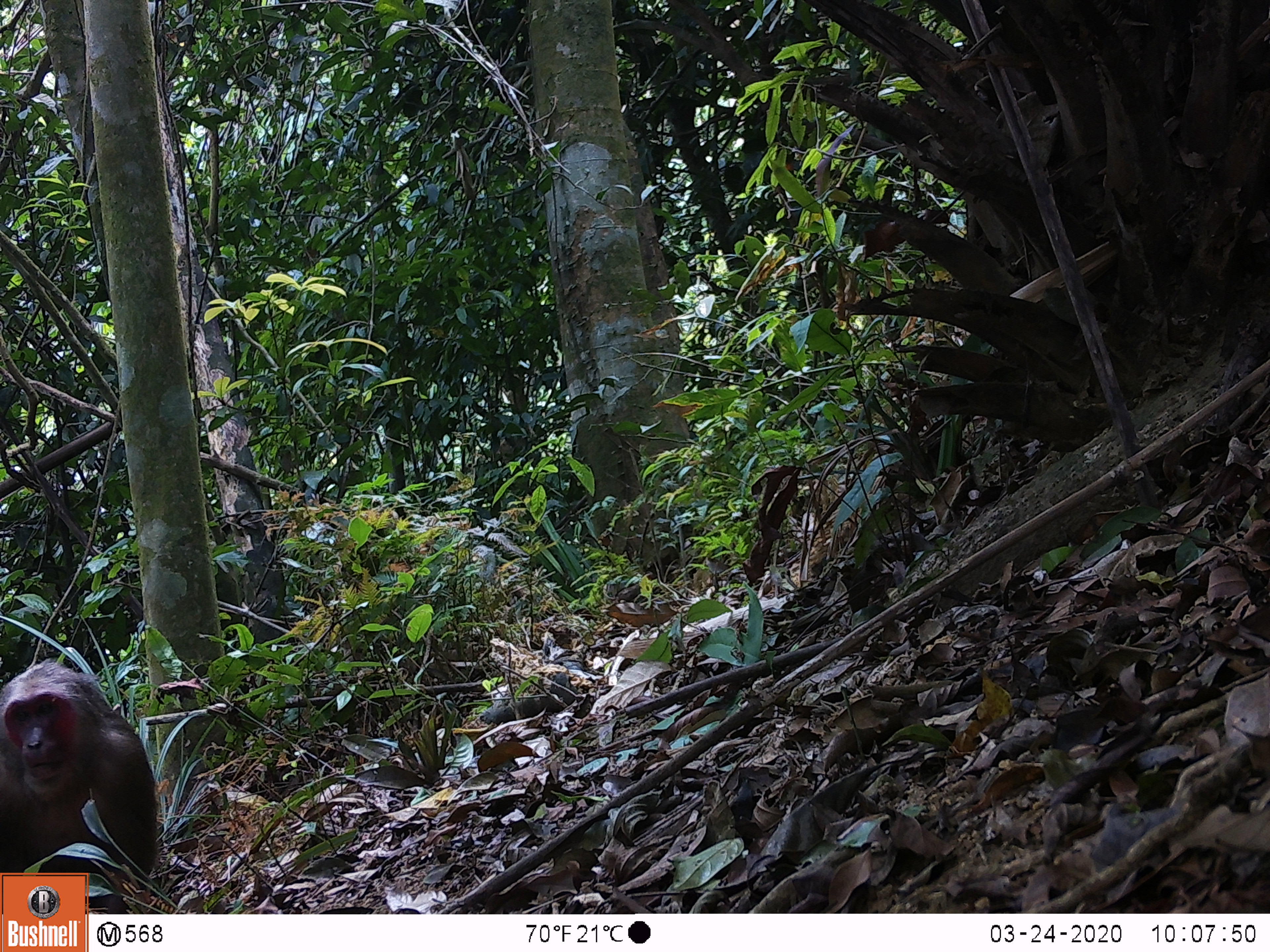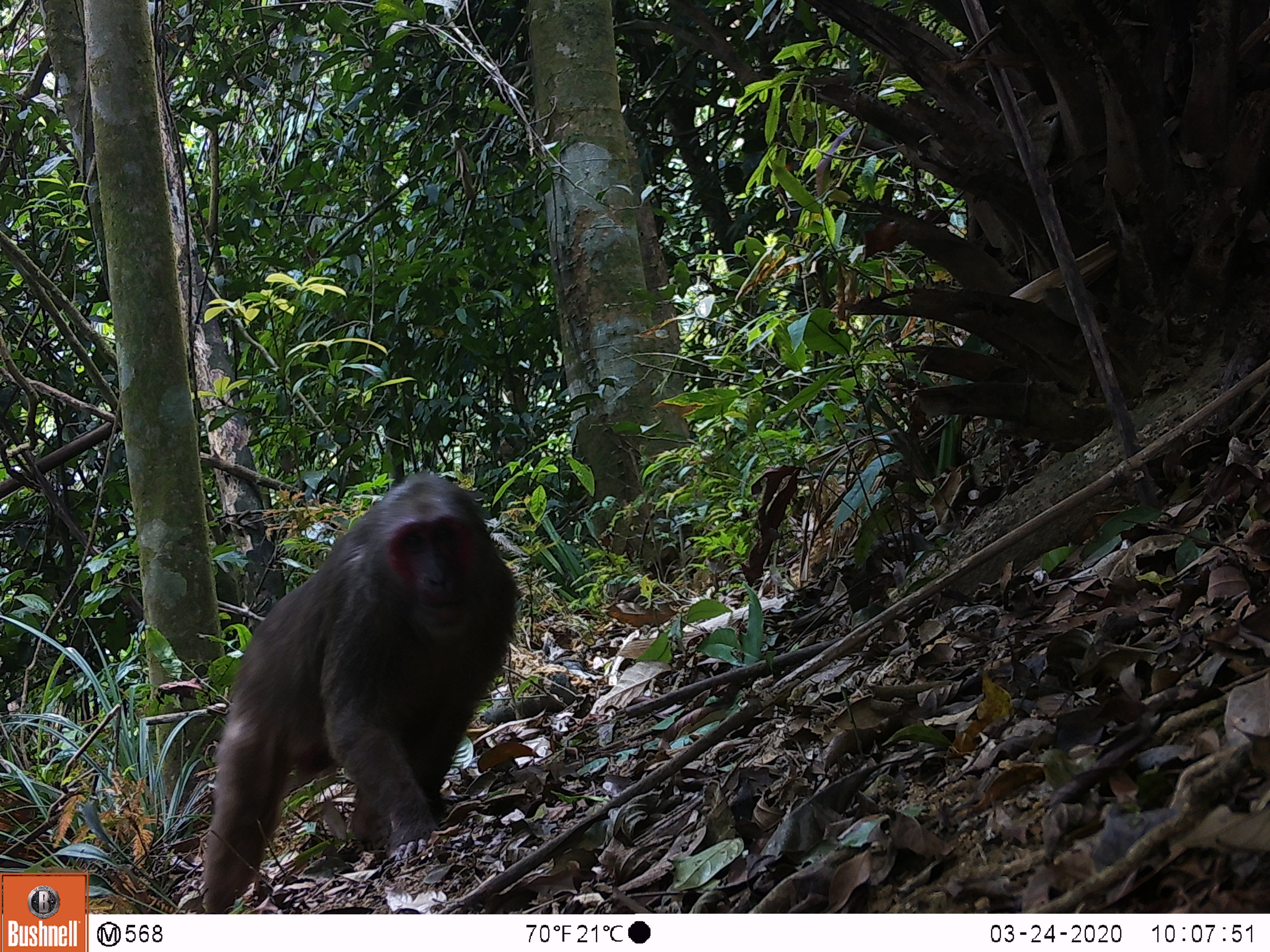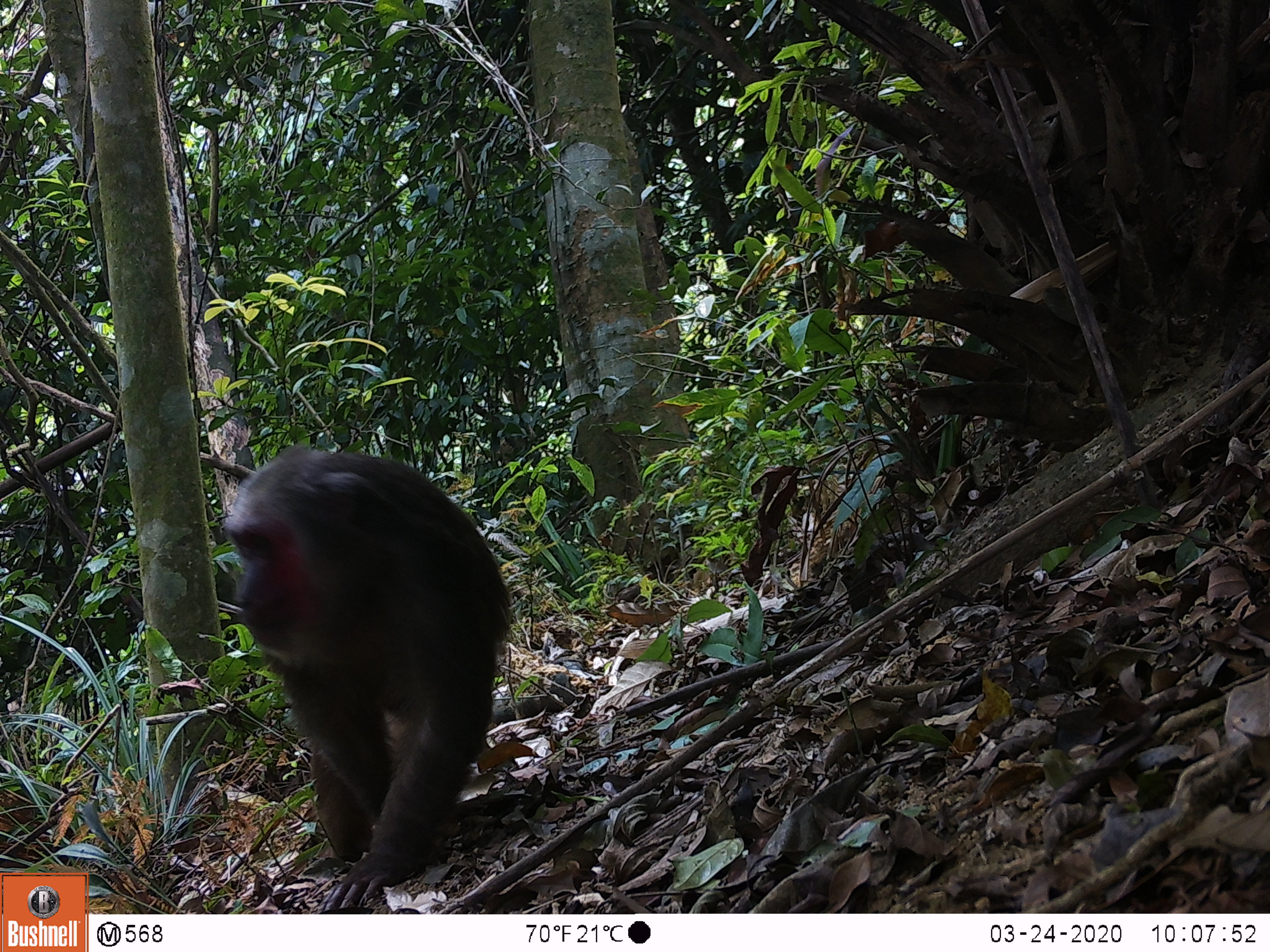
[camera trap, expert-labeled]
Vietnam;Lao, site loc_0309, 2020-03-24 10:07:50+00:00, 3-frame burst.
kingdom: Animalia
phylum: Chordata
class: Mammalia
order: Primates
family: Cercopithecidae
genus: Macaca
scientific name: Macaca arctoides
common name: stump-tailed macaque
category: stump tailed macaque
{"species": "stump tailed macaque (stump-tailed macaque) (Macaca arctoides)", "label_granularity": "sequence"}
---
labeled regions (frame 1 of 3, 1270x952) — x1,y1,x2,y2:
stump tailed macaque: 0,658,159,911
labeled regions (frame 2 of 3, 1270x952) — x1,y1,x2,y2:
stump tailed macaque: 197,473,521,911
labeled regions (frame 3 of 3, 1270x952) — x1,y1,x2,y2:
stump tailed macaque: 216,444,514,911